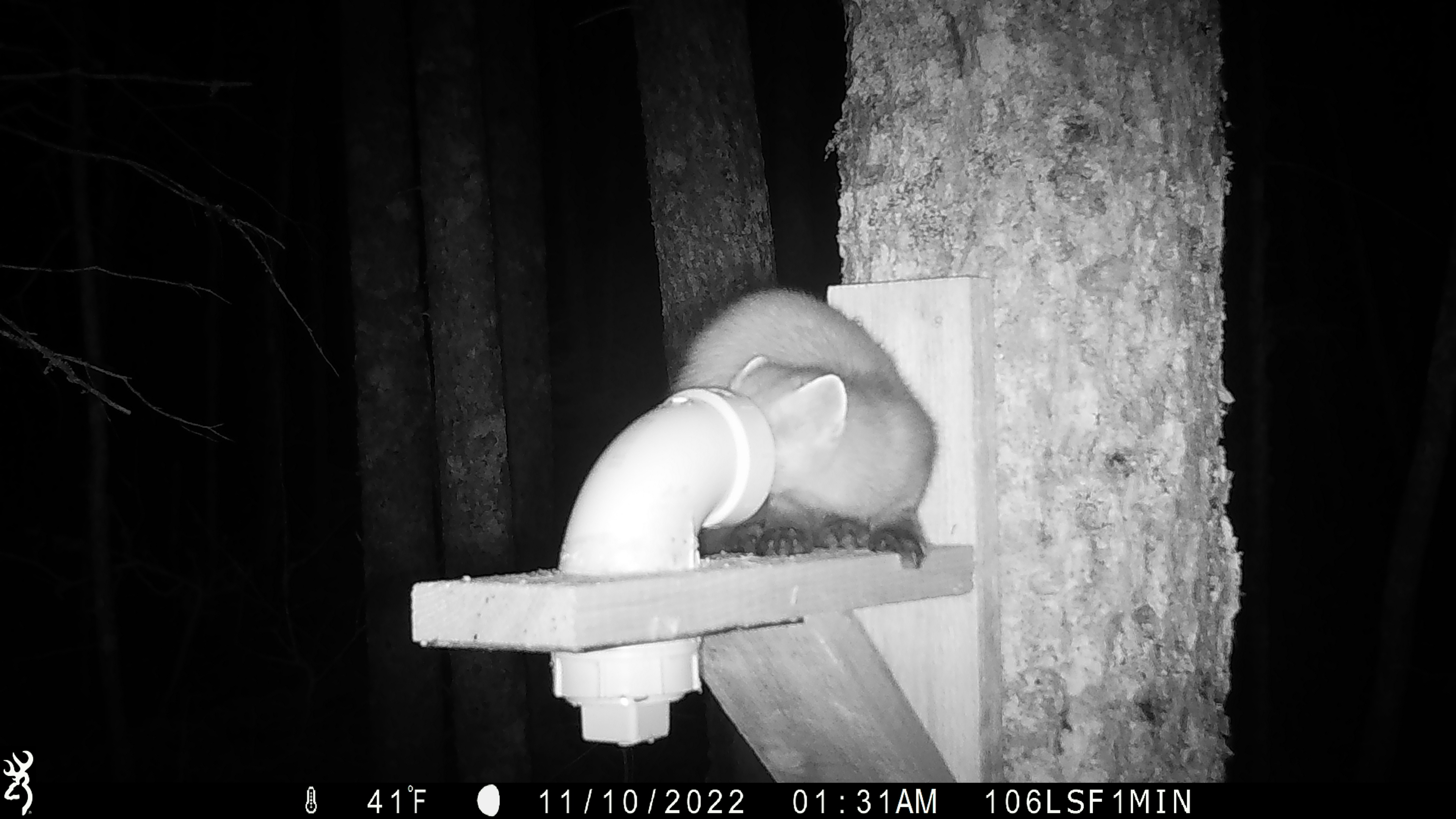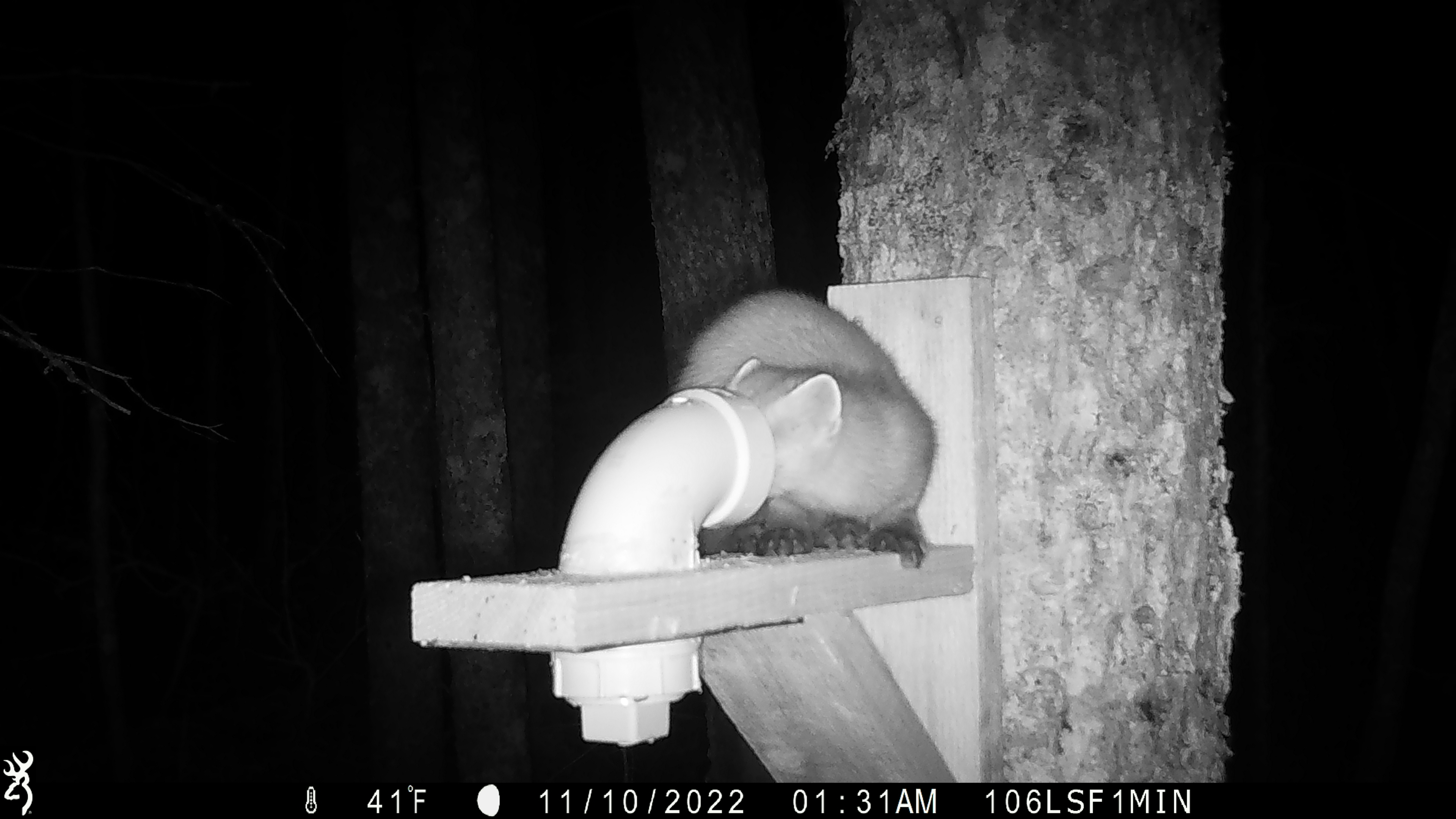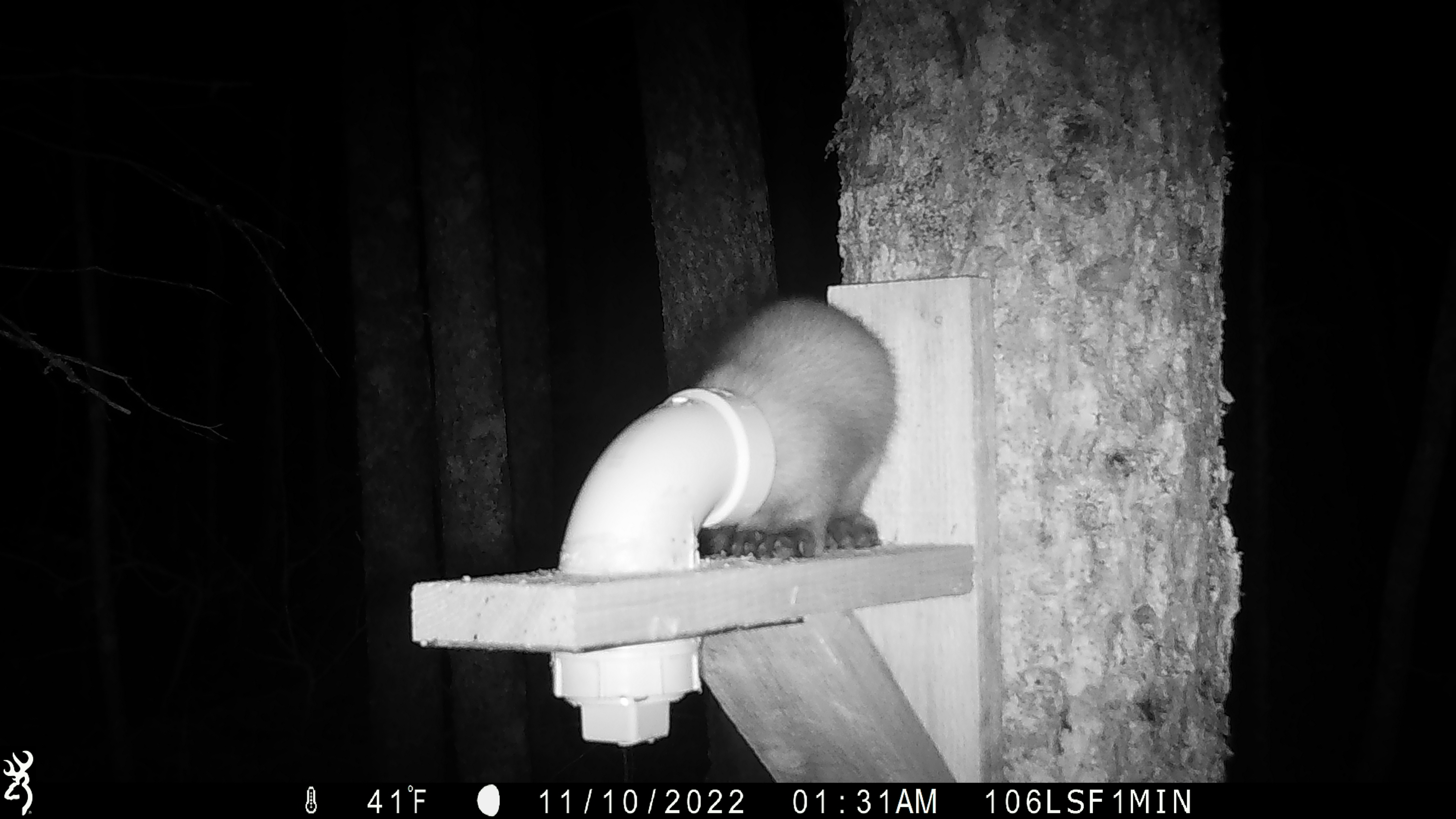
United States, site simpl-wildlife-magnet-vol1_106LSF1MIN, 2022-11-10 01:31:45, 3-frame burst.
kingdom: Animalia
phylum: Chordata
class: Mammalia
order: Carnivora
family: Mustelidae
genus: Martes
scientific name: Martes americana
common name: american marten